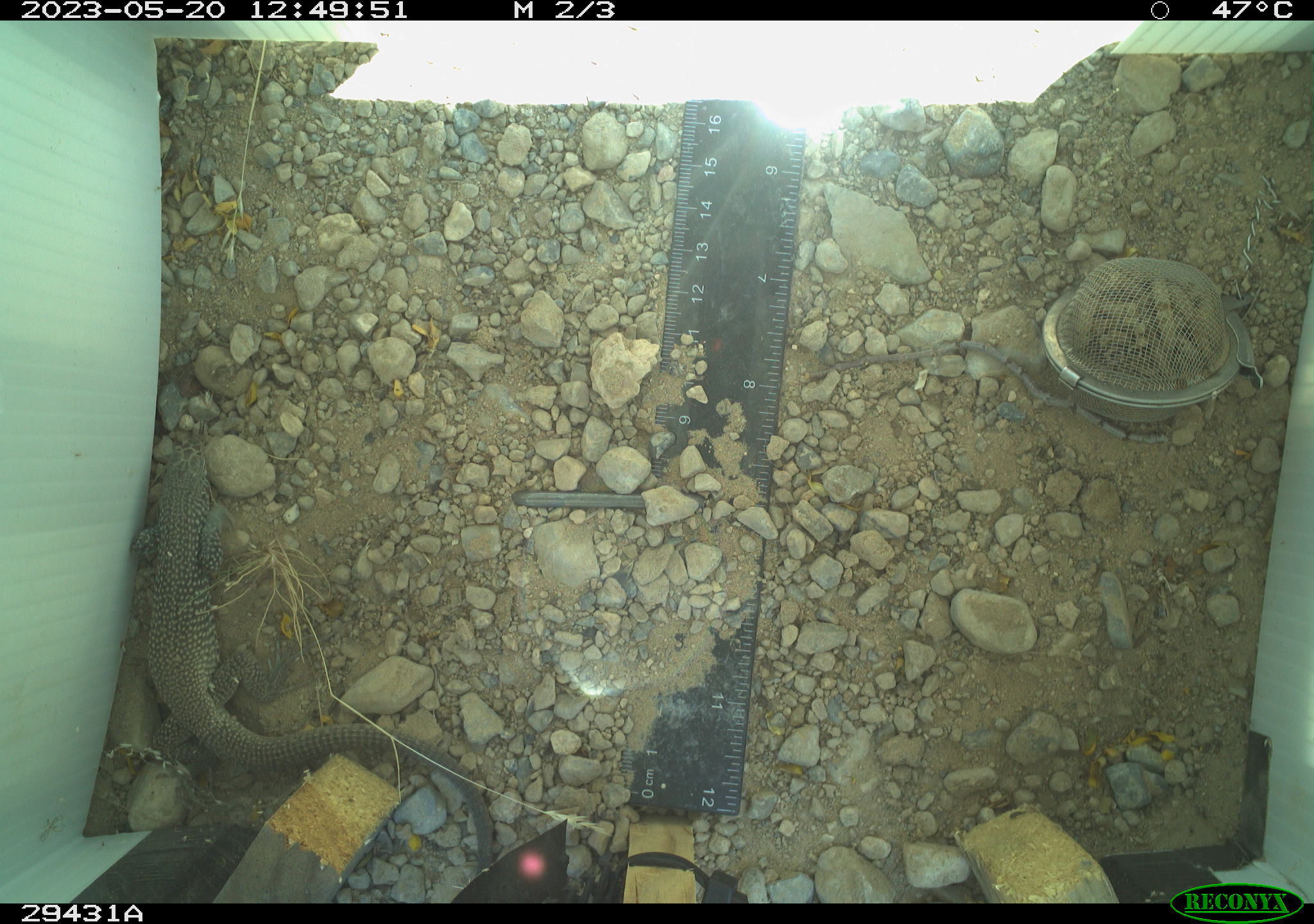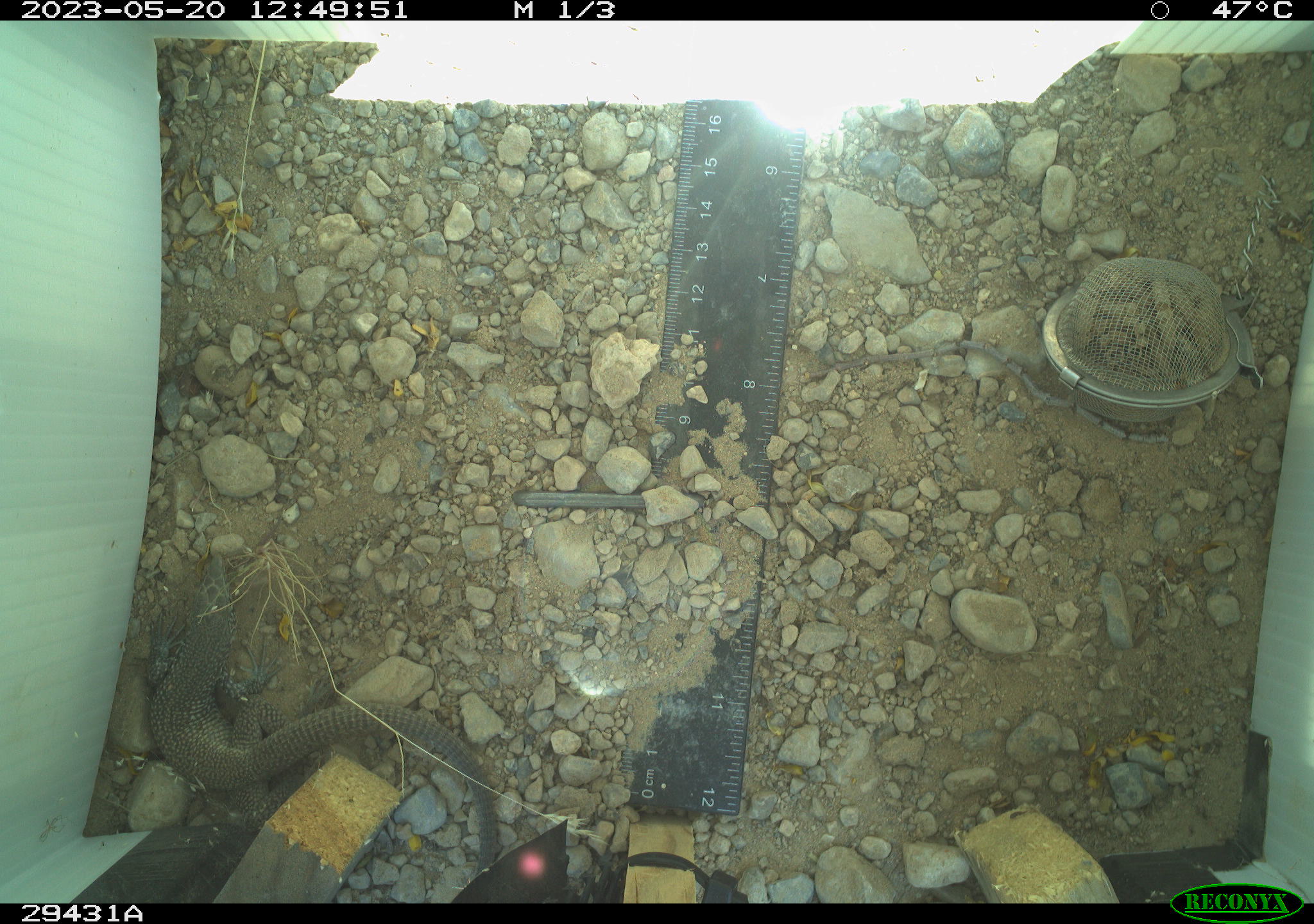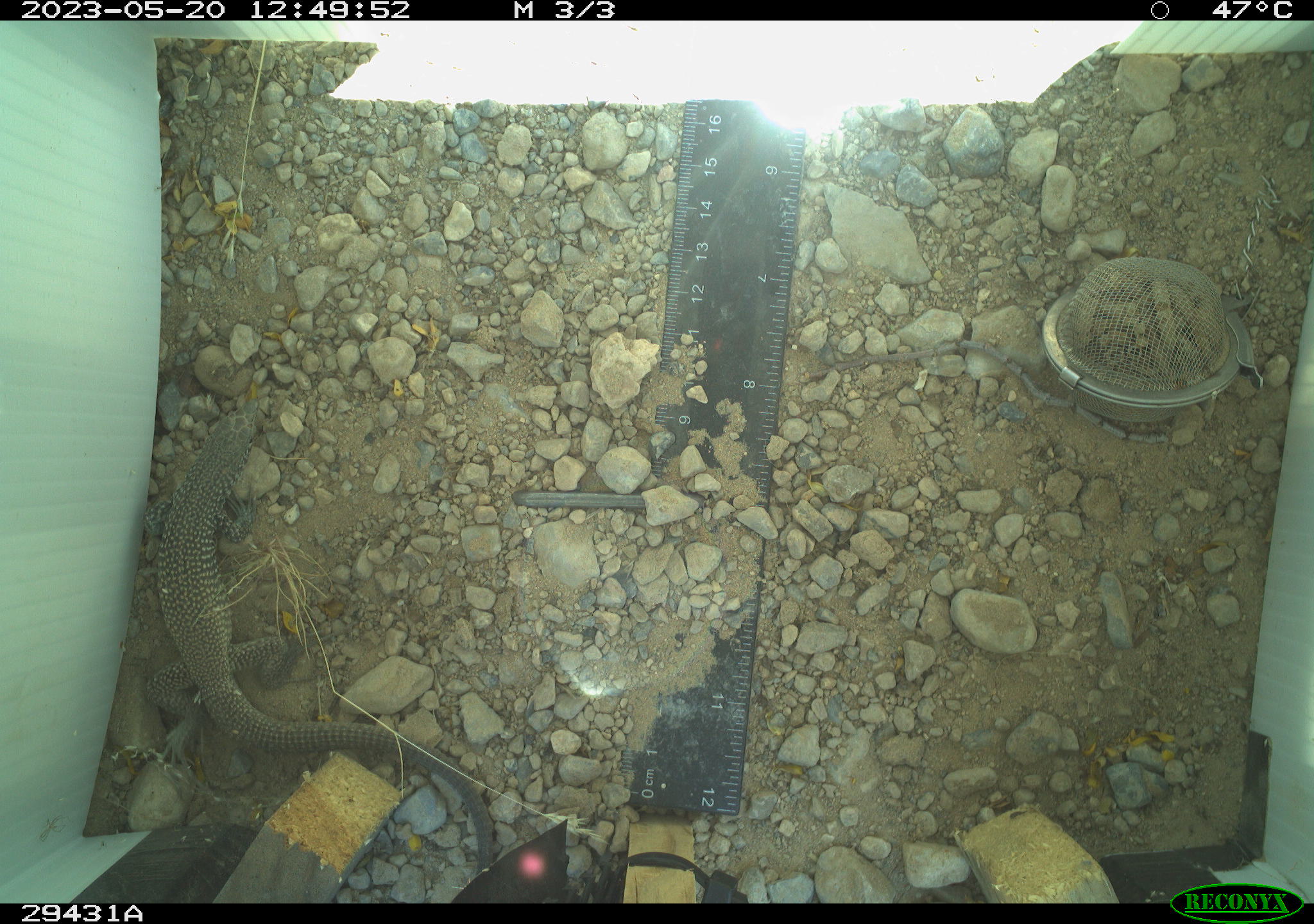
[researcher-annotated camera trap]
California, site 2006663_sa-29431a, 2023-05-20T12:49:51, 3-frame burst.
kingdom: Animalia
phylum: Chordata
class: Reptilia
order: Squamata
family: Teiidae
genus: Aspidoscelis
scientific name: Aspidoscelis tigris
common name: western whiptail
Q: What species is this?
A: Western whiptail (Aspidoscelis tigris).